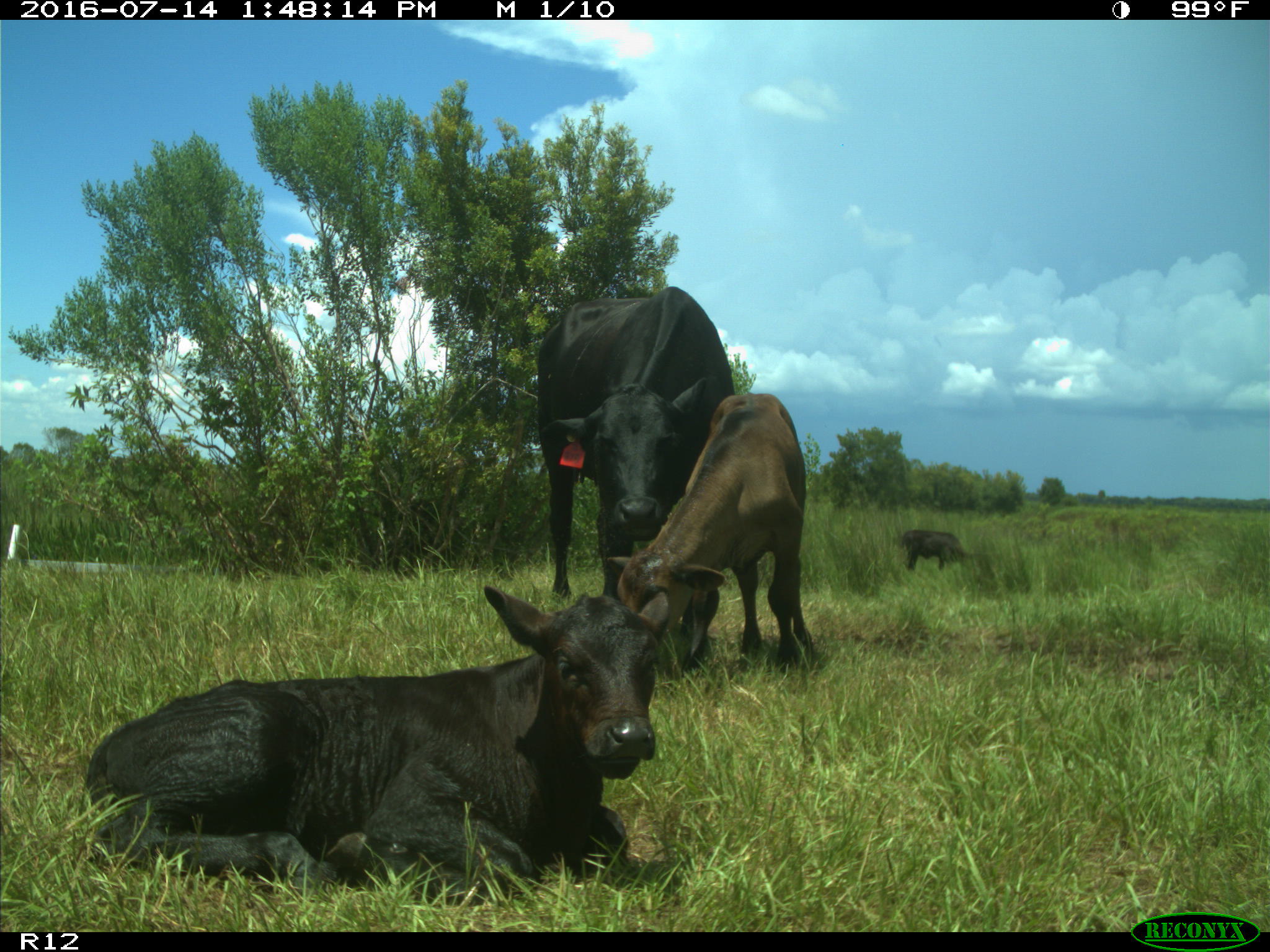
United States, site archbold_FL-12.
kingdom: Animalia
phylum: Chordata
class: Mammalia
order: Artiodactyla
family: Bovidae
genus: Bos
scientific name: Bos taurus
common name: domestic cow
Bos taurus (domestic cow).